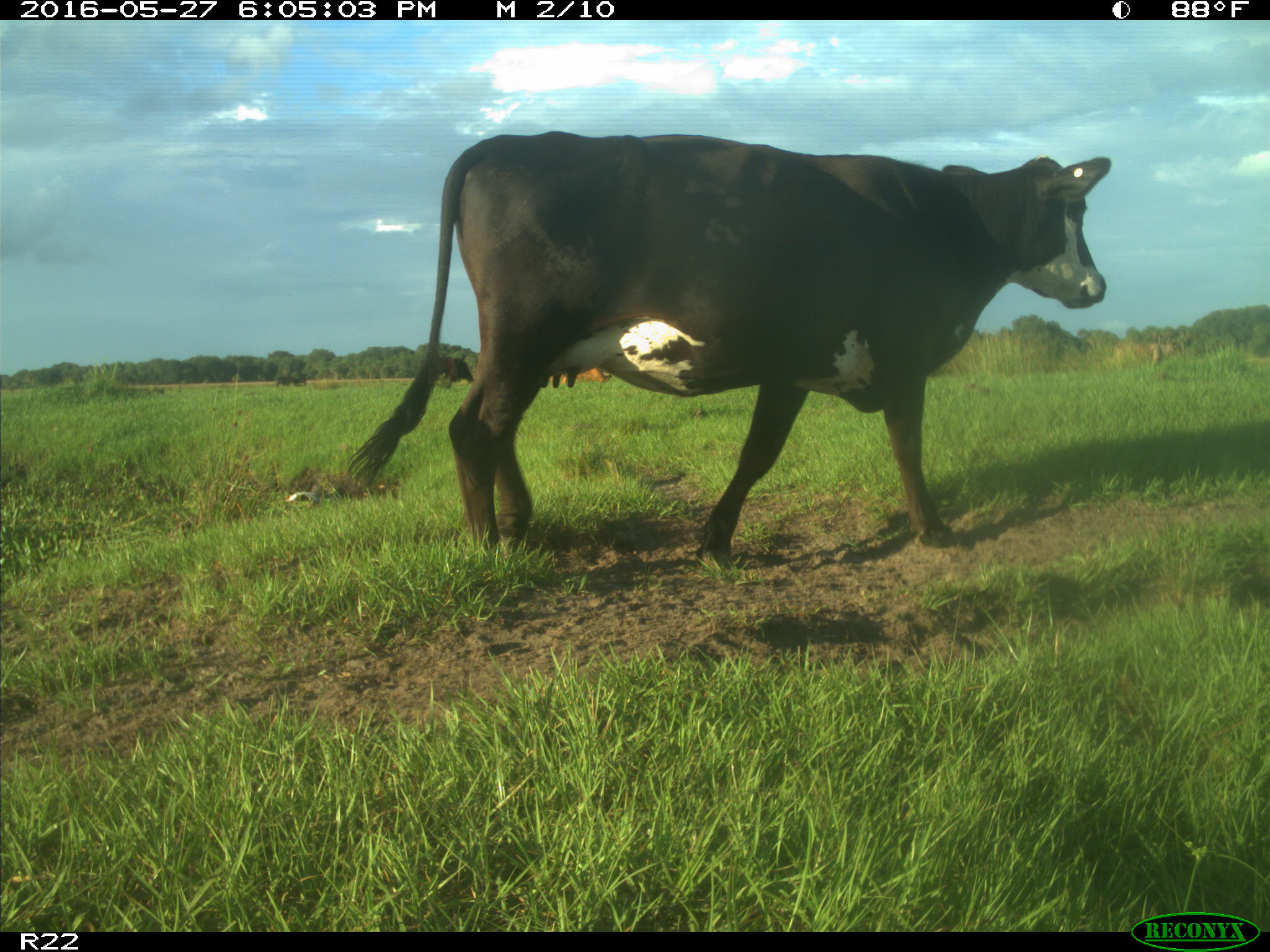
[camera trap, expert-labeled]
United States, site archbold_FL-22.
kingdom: Animalia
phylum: Chordata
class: Mammalia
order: Artiodactyla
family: Bovidae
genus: Bos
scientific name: Bos taurus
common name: domestic cow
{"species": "Bos taurus (domestic cow)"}